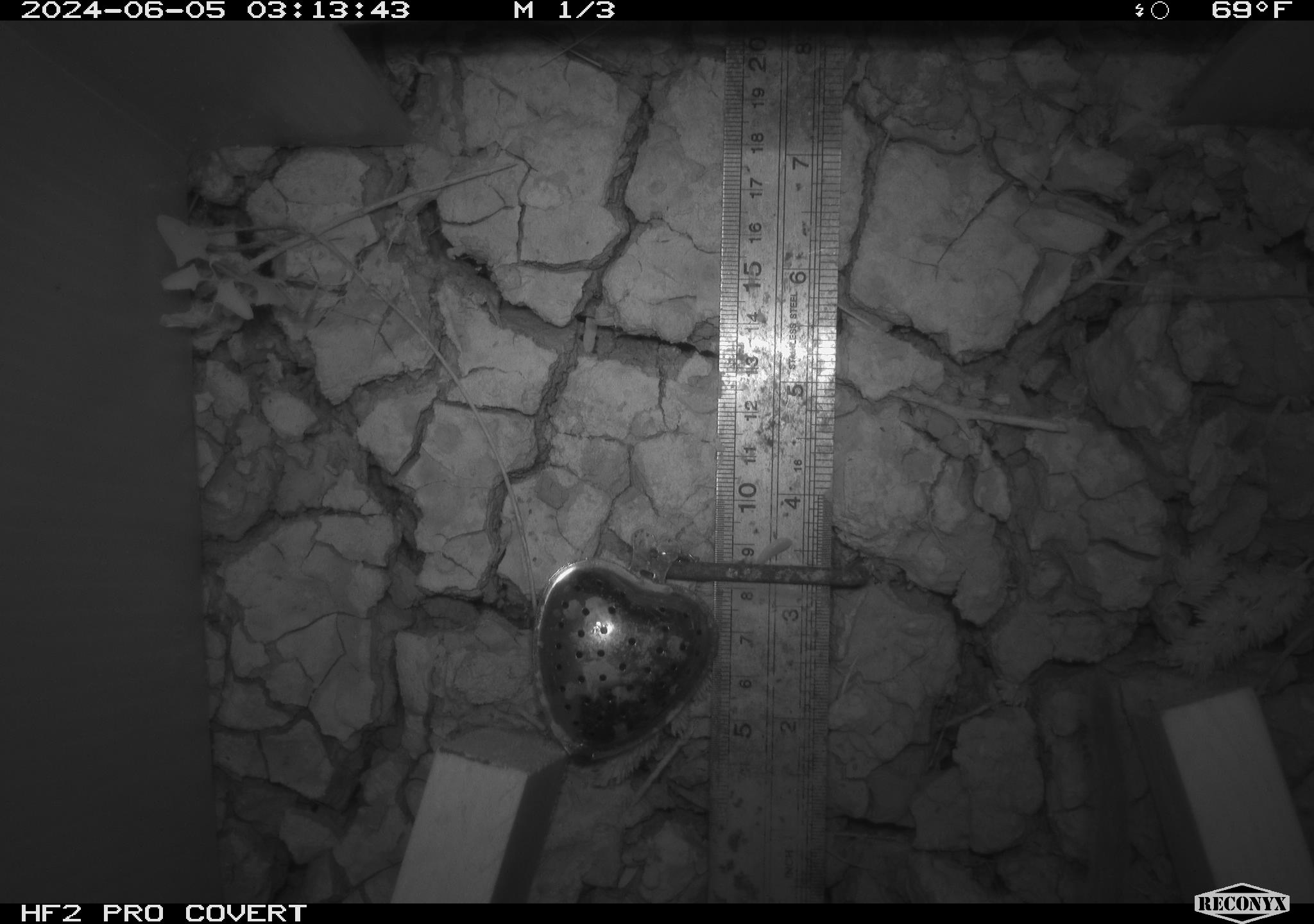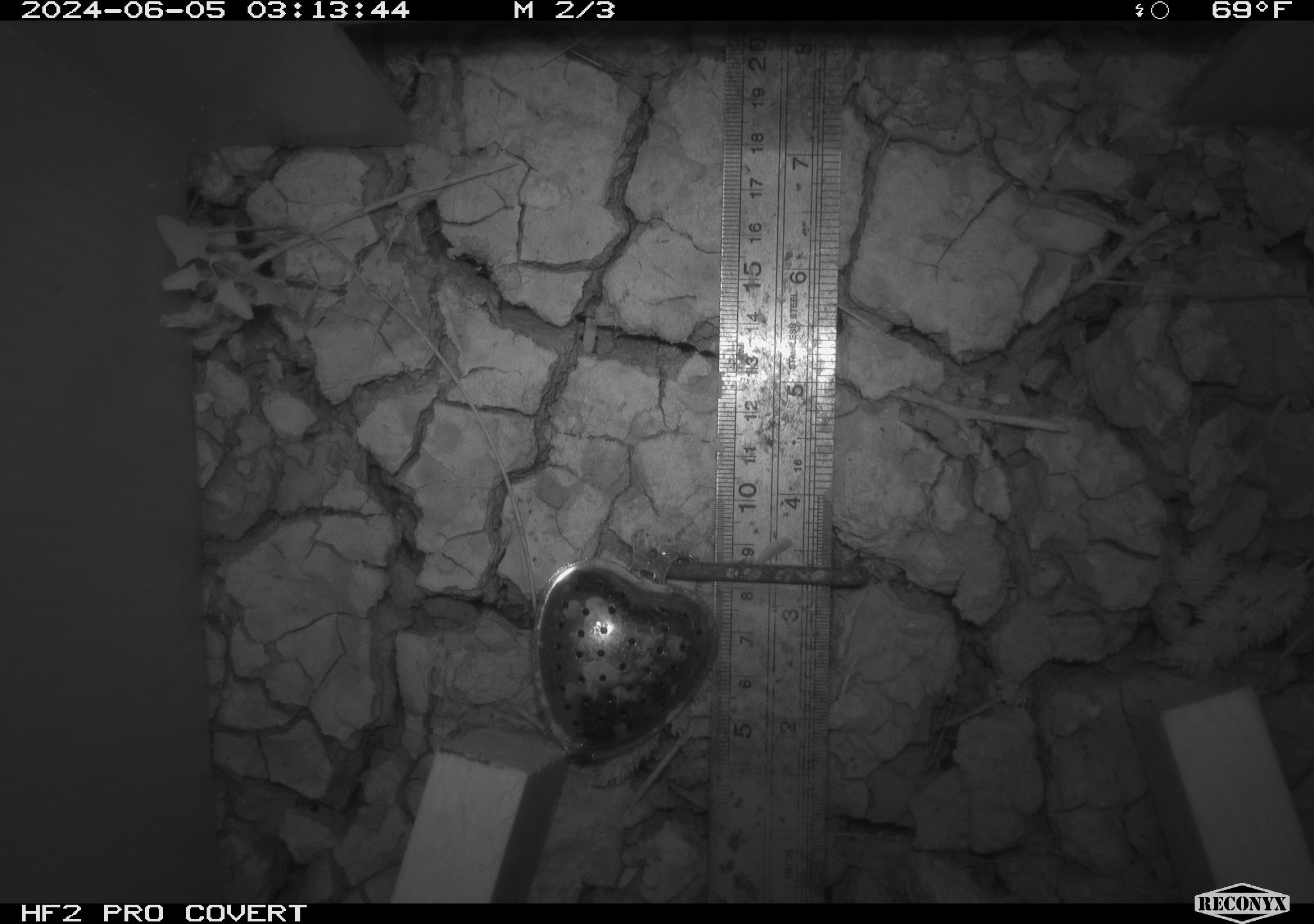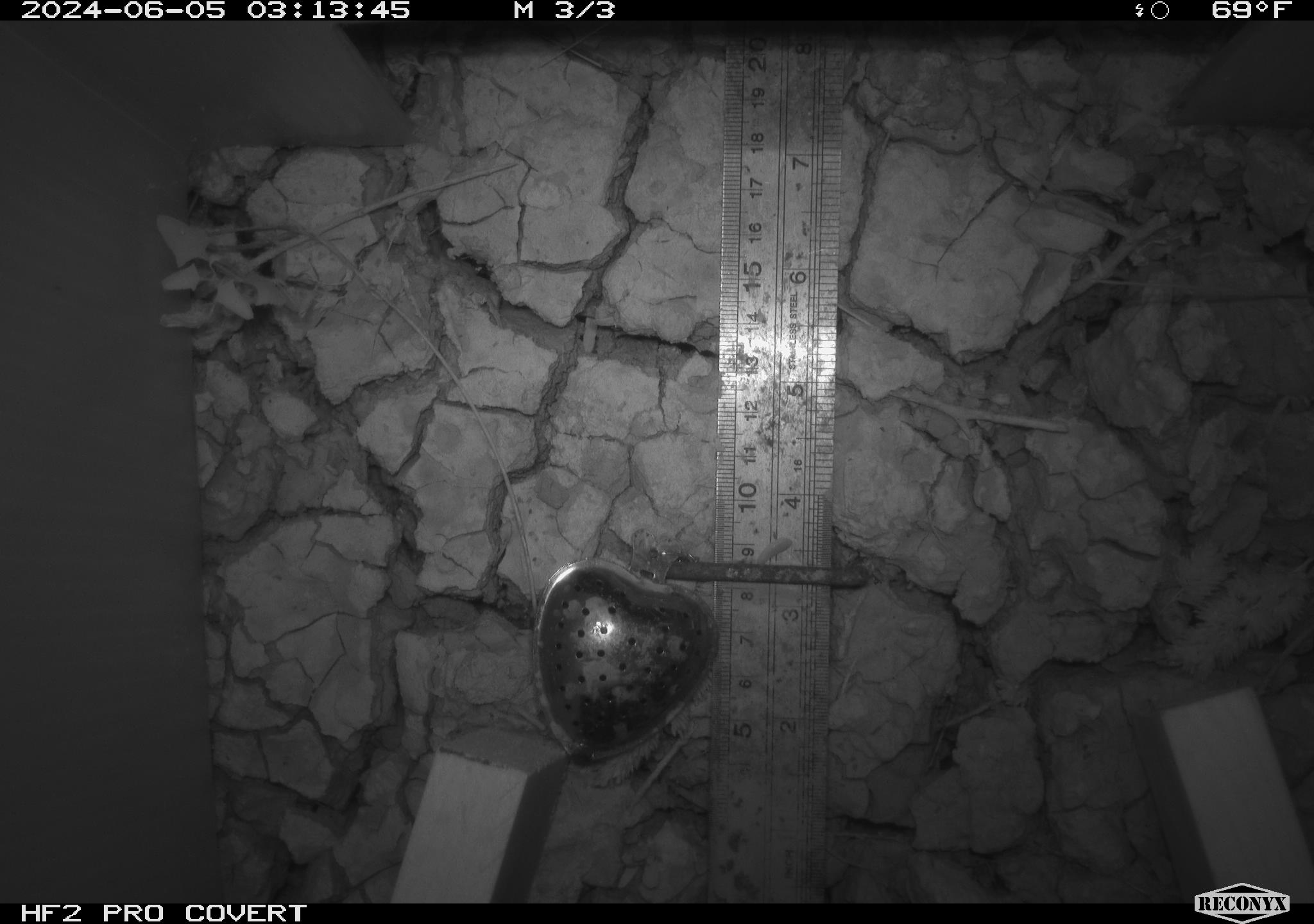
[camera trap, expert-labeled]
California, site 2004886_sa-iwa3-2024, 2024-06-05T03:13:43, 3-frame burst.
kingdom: Animalia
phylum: Chordata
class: Mammalia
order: Rodentia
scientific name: Rodentia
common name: rodent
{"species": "rodent (Rodentia)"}